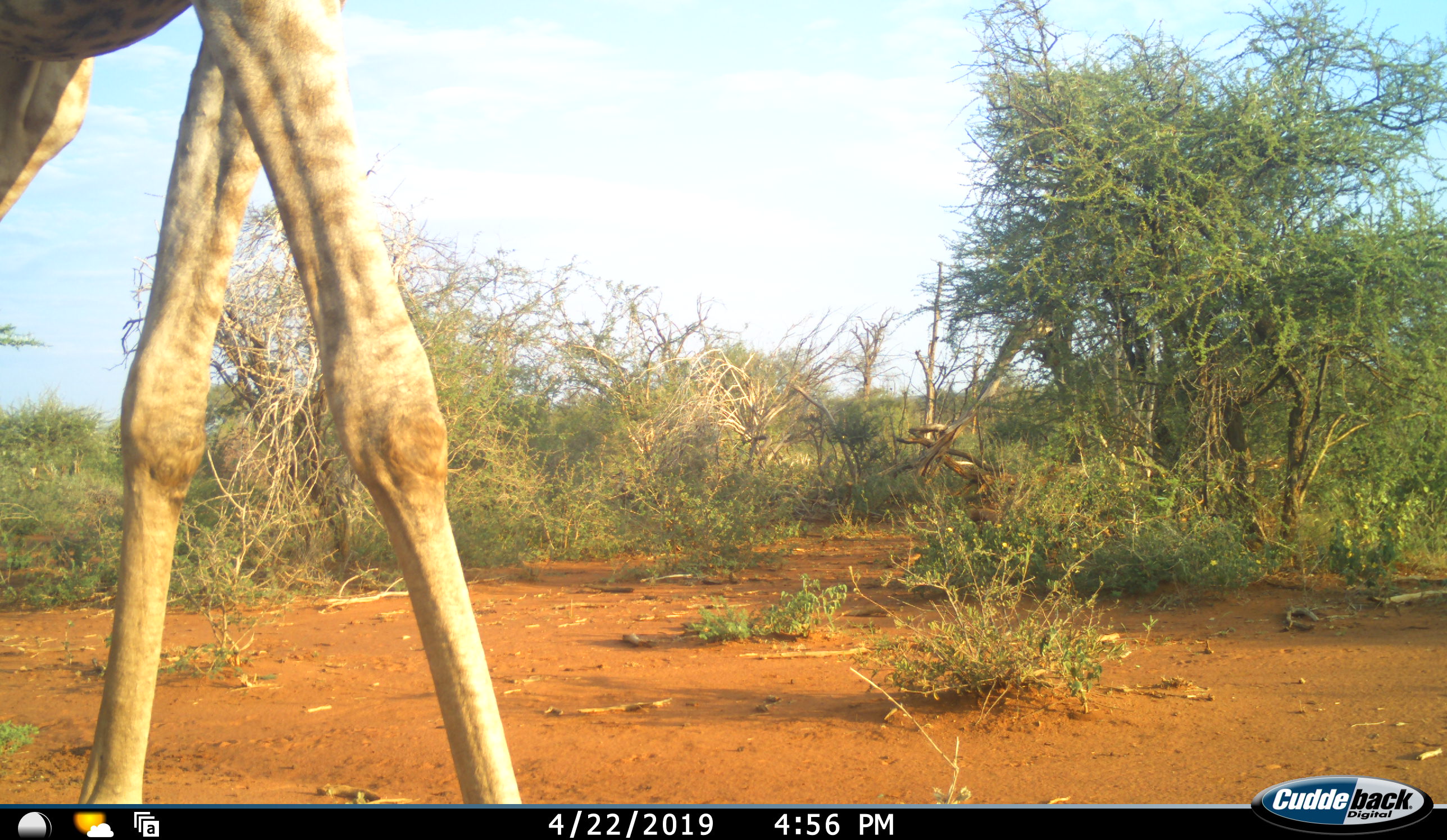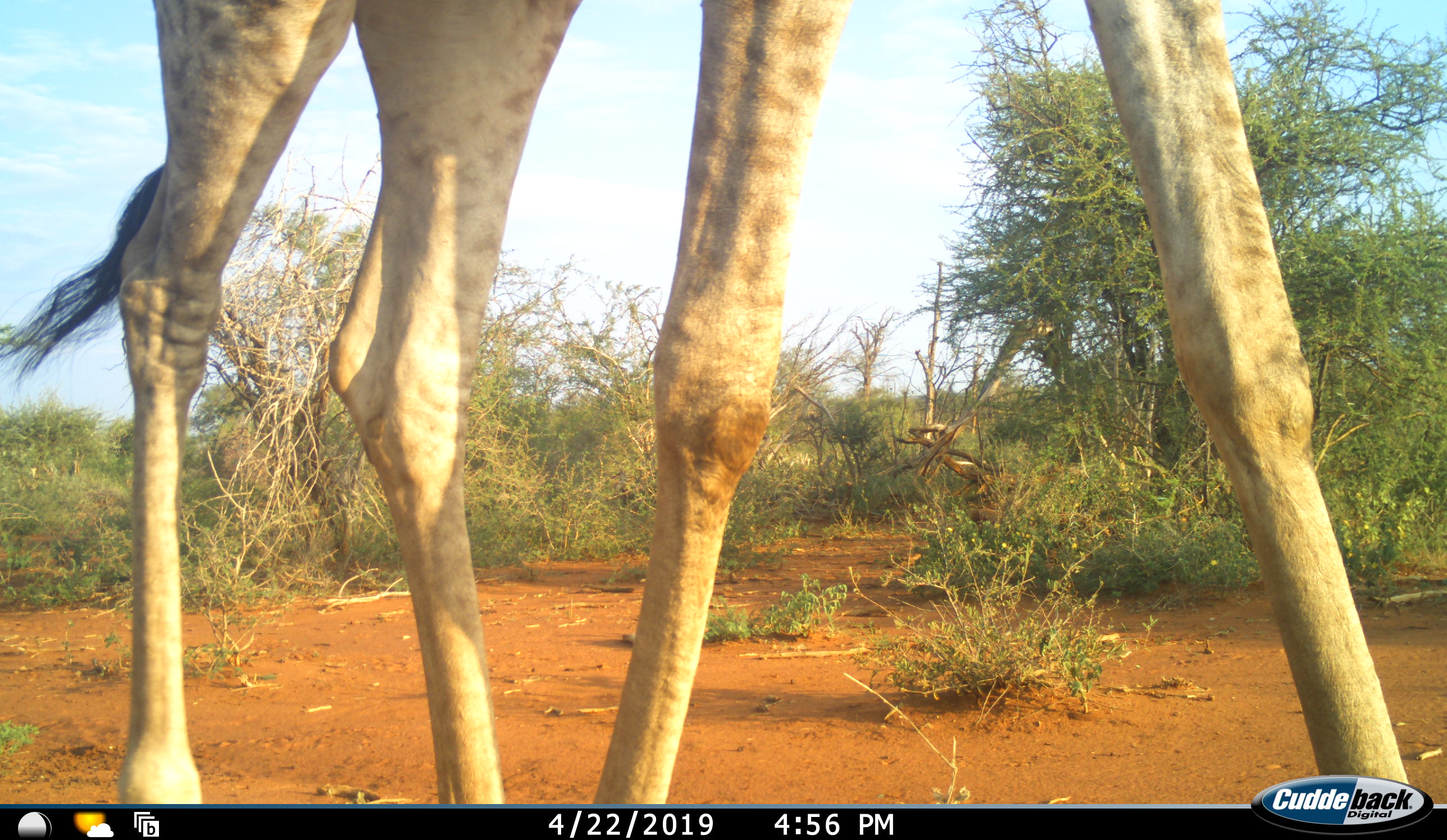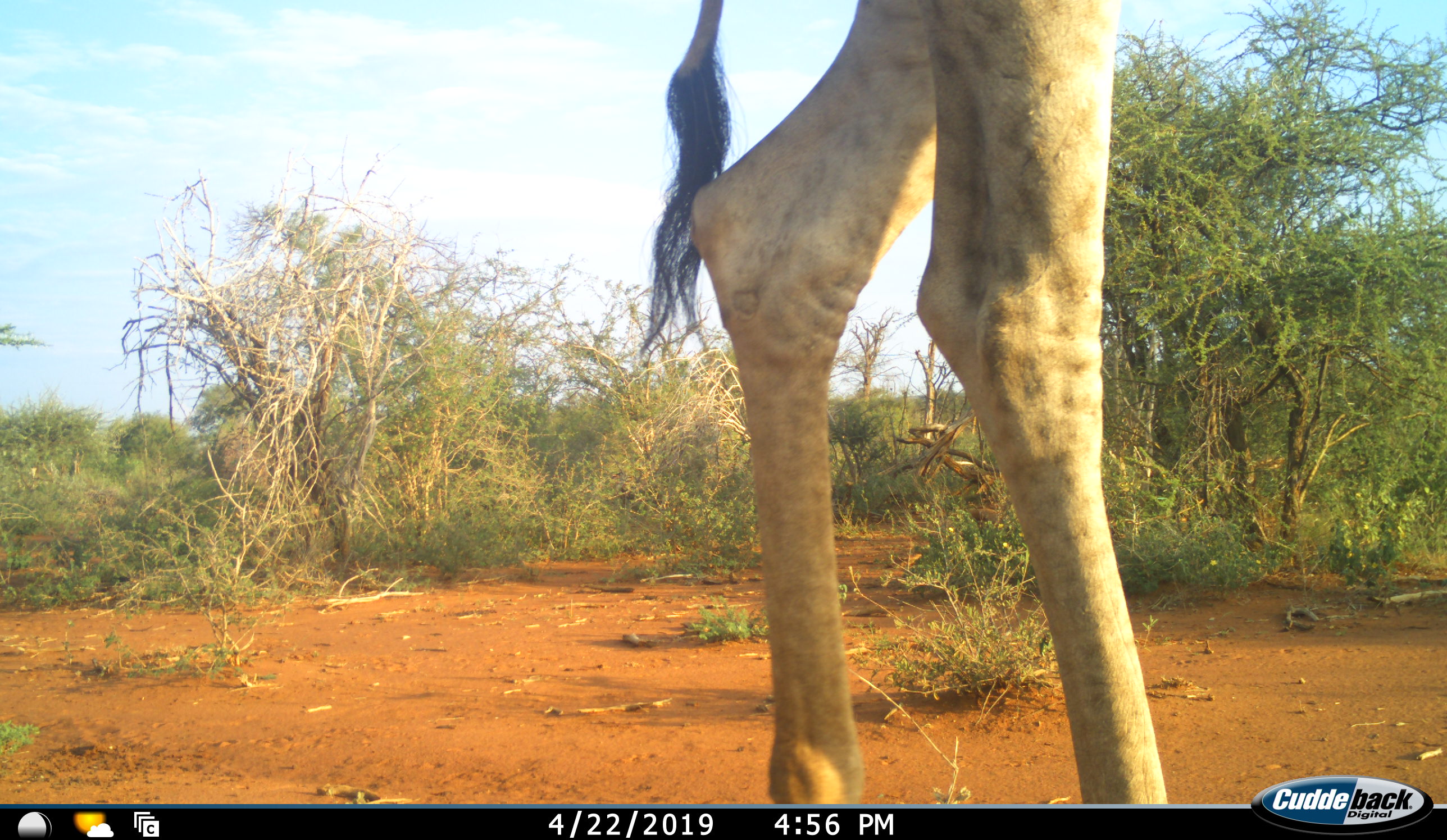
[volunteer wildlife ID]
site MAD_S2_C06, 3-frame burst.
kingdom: Animalia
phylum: Chordata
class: Mammalia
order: Artiodactyla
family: Giraffidae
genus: Giraffa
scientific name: Giraffa camelopardalis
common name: giraffe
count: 1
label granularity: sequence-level